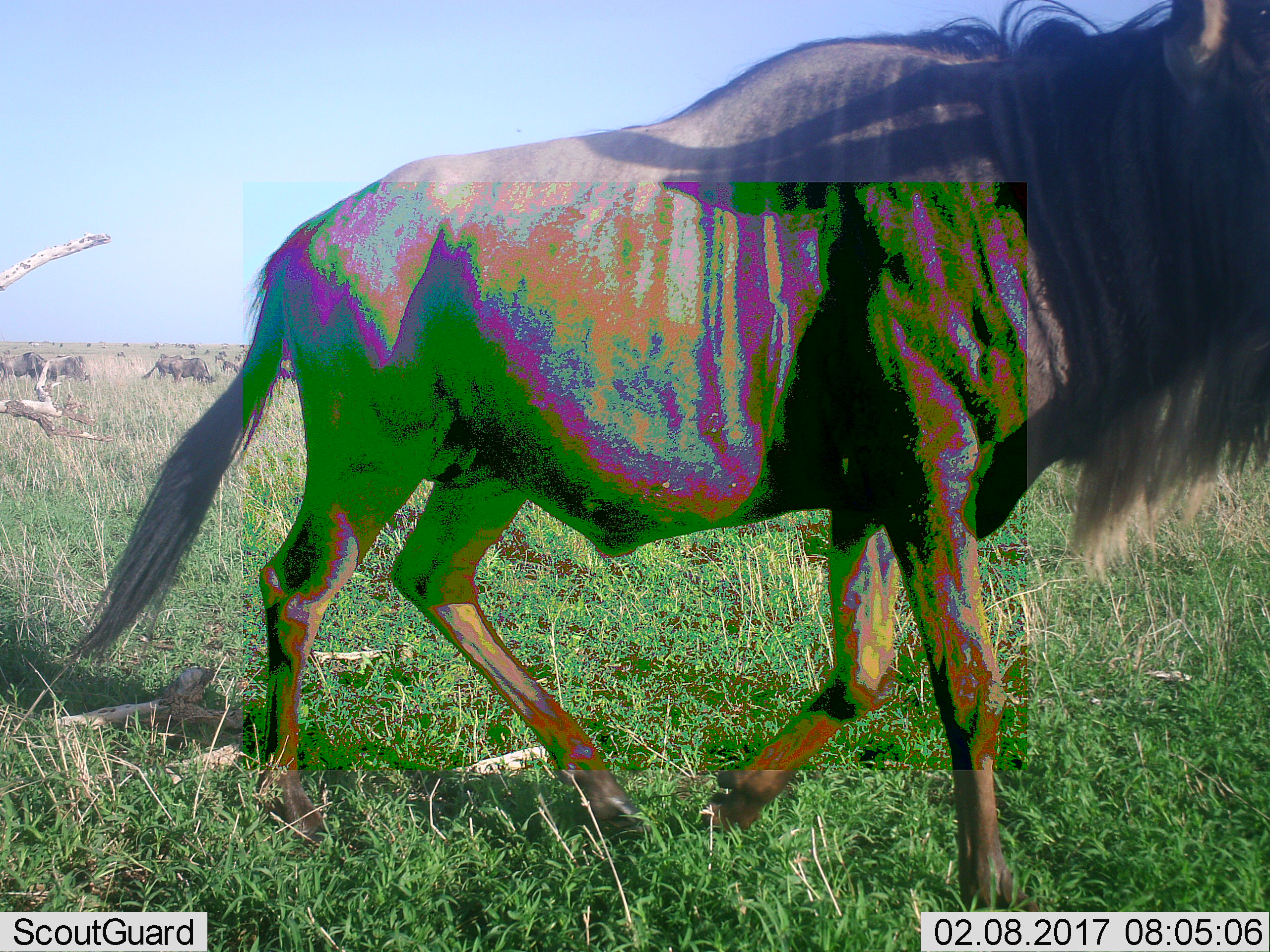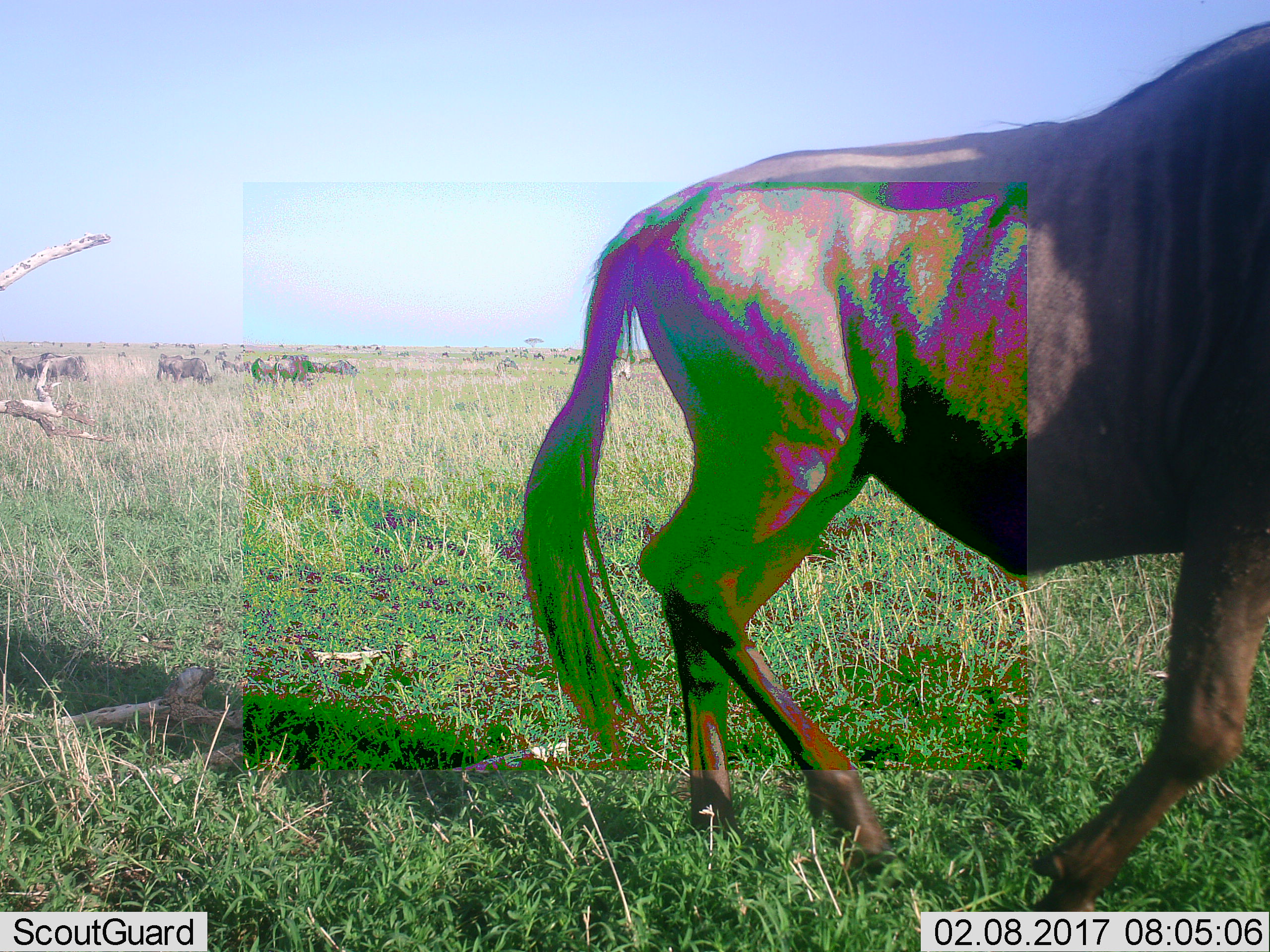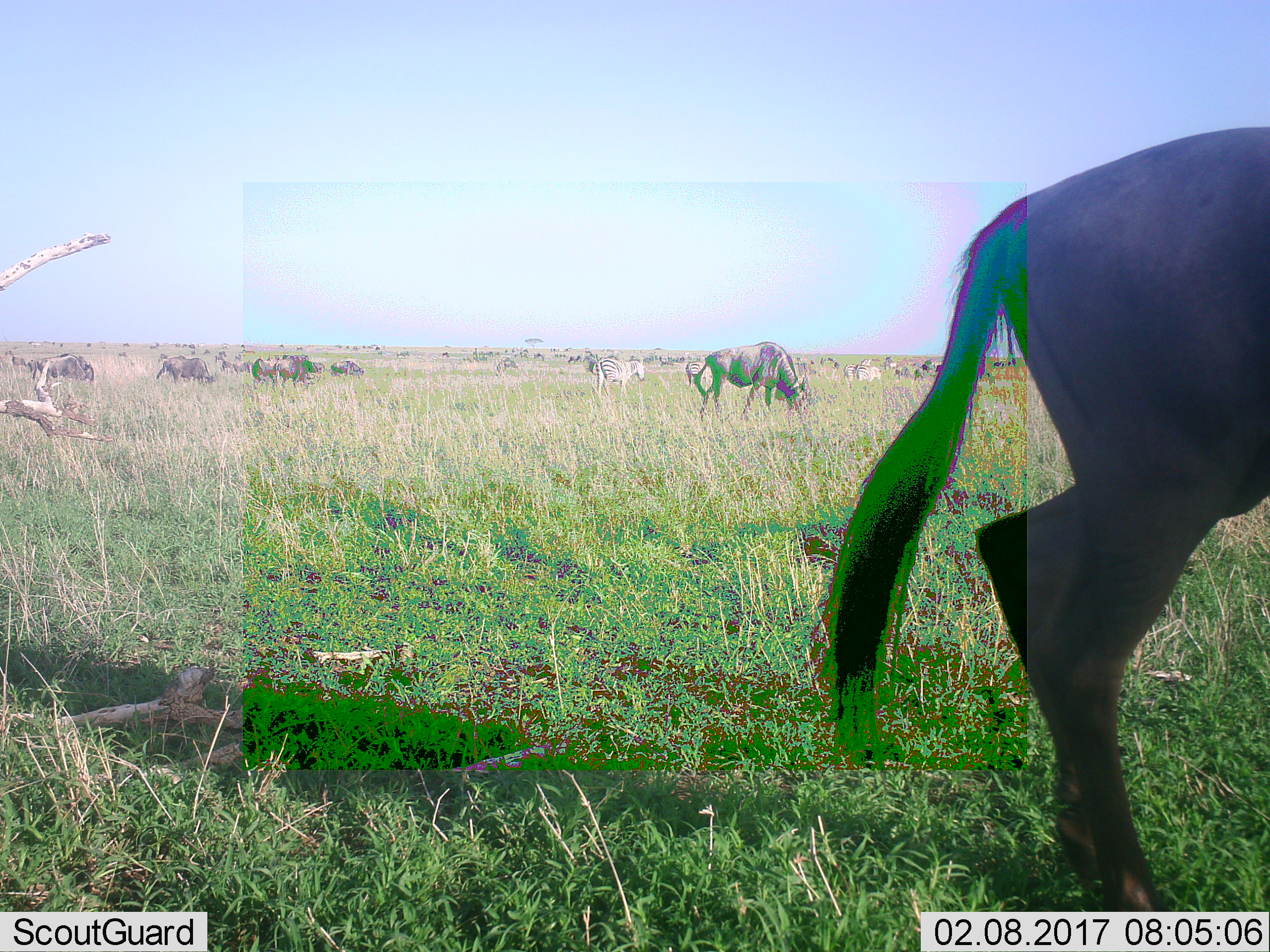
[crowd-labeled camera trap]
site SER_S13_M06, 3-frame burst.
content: unidentified animal